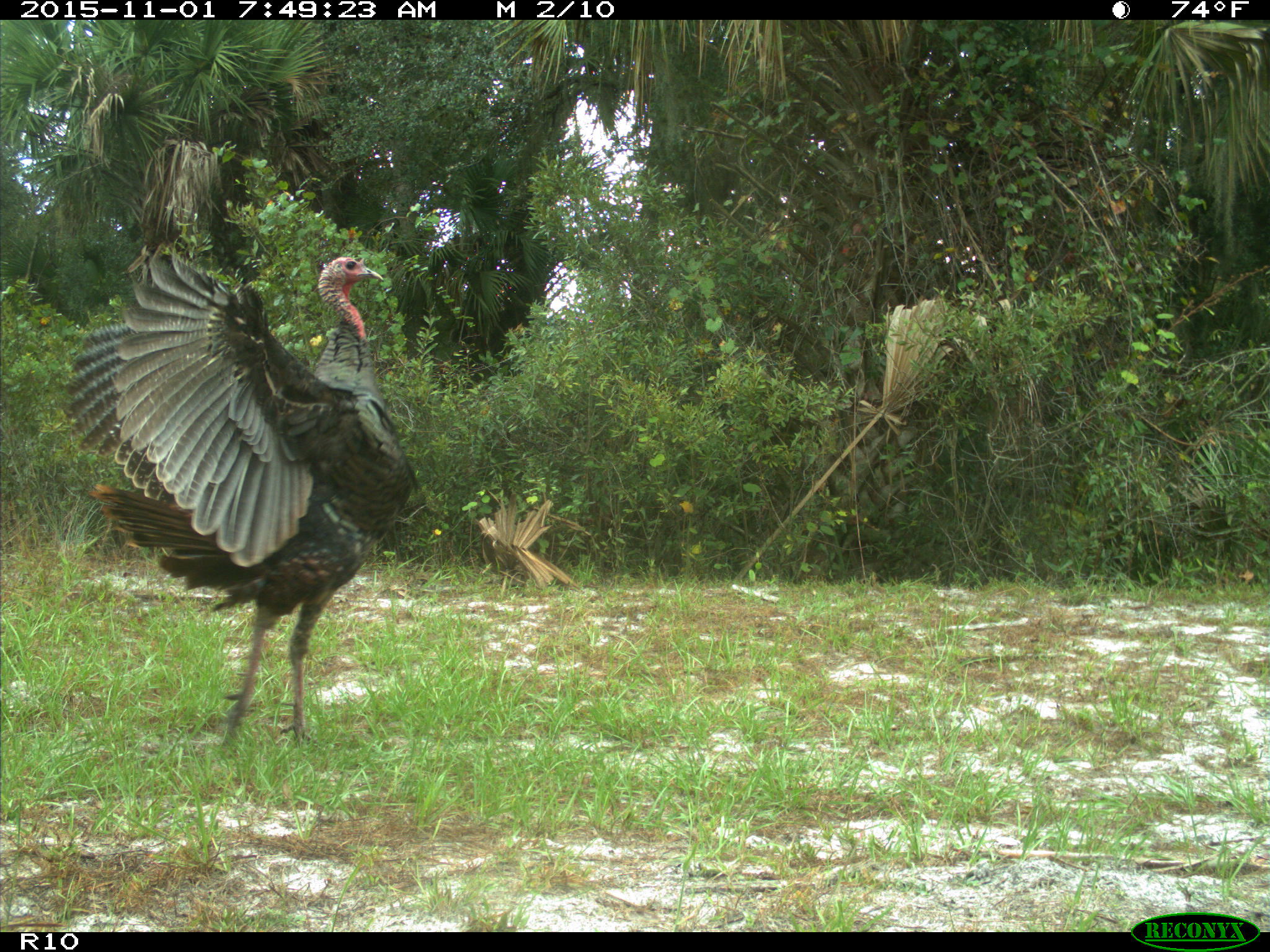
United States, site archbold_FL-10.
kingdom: Animalia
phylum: Chordata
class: Aves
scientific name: Aves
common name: birds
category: unidentified bird